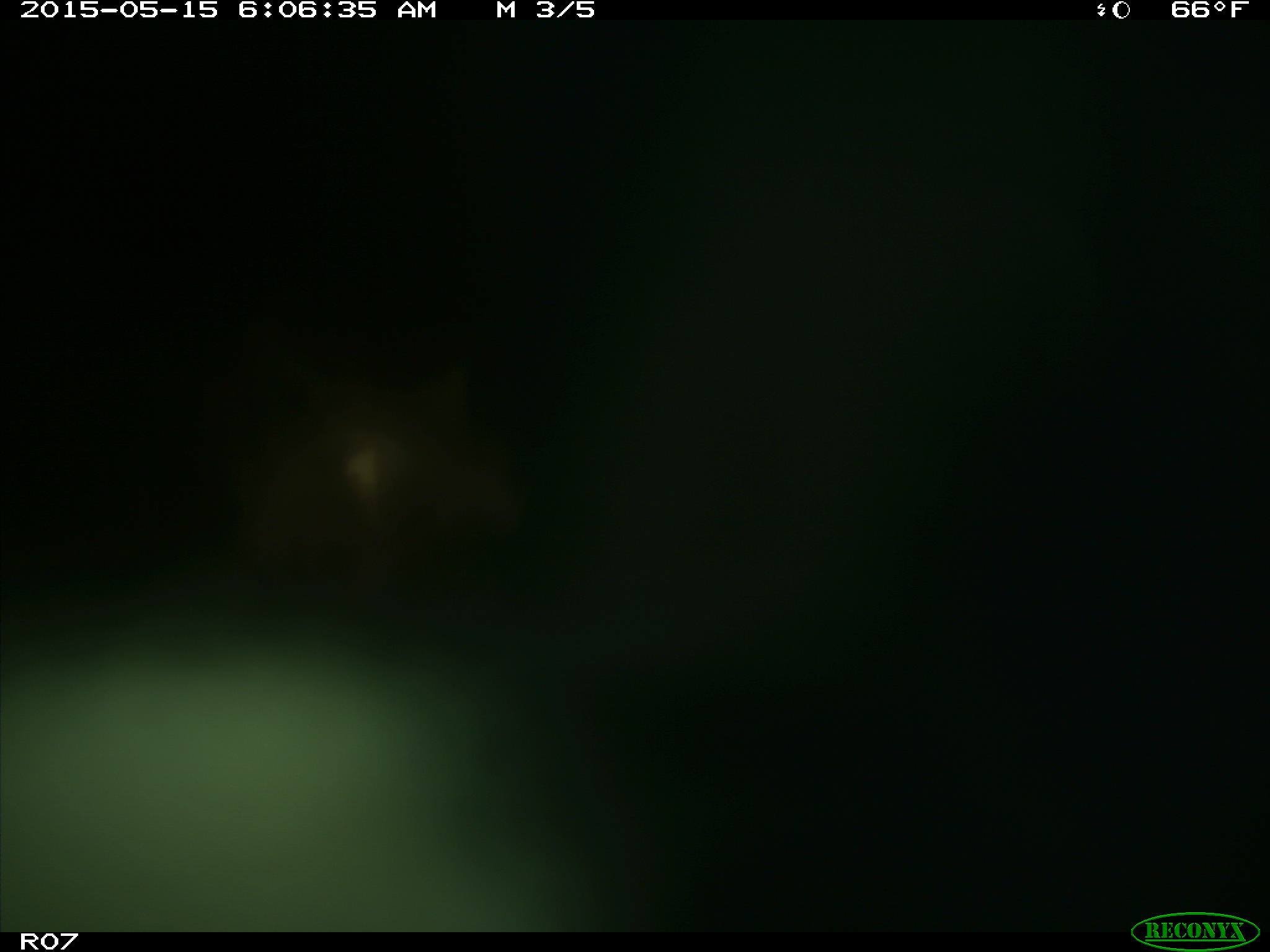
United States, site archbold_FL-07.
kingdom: Animalia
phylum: Chordata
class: Mammalia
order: Artiodactyla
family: Bovidae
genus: Bos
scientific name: Bos taurus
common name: domestic cow